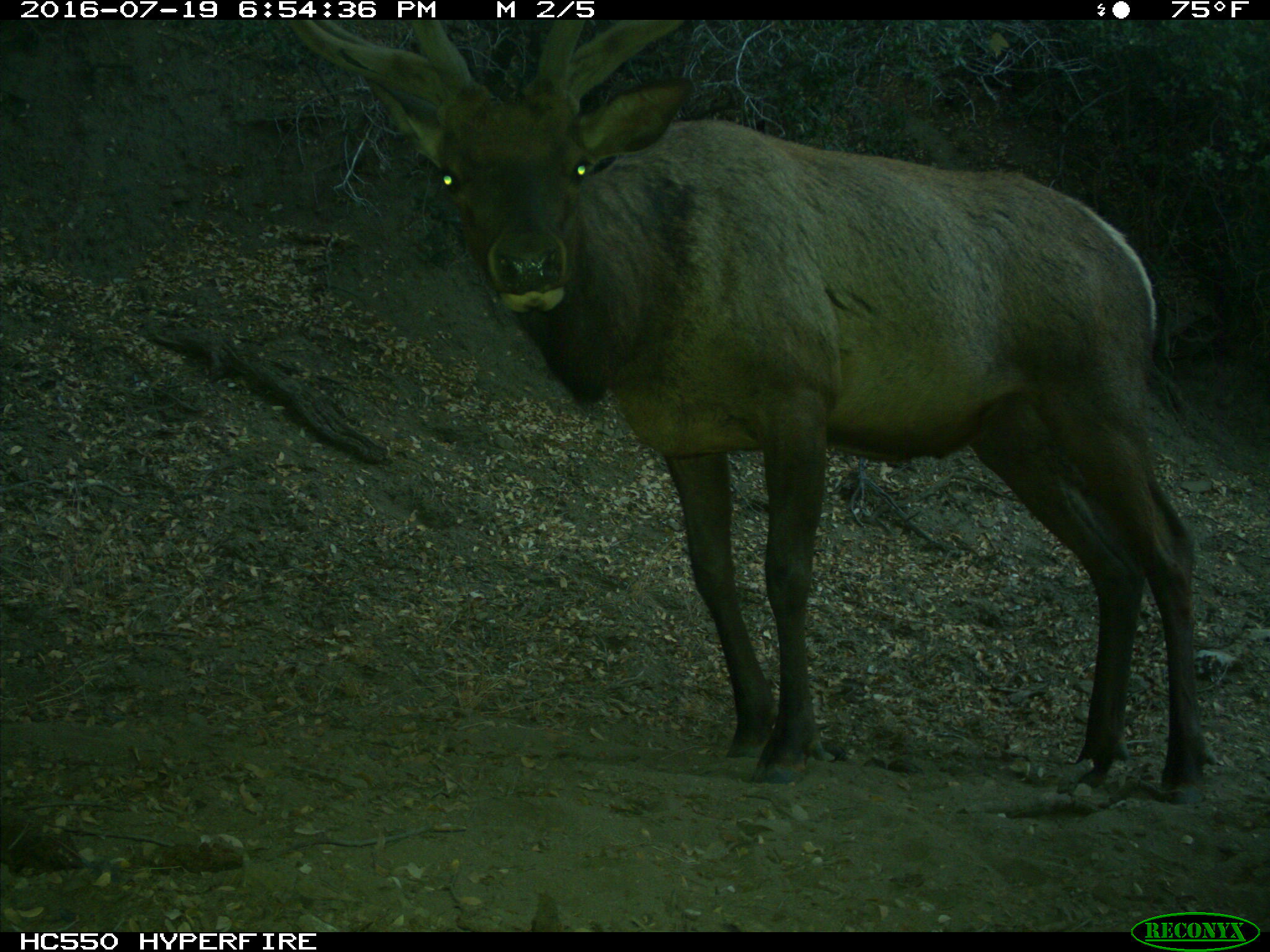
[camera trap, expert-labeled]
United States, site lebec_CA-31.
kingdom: Animalia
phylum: Chordata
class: Mammalia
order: Artiodactyla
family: Cervidae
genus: Cervus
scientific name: Cervus canadensis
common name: elk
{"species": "Cervus canadensis (elk)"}